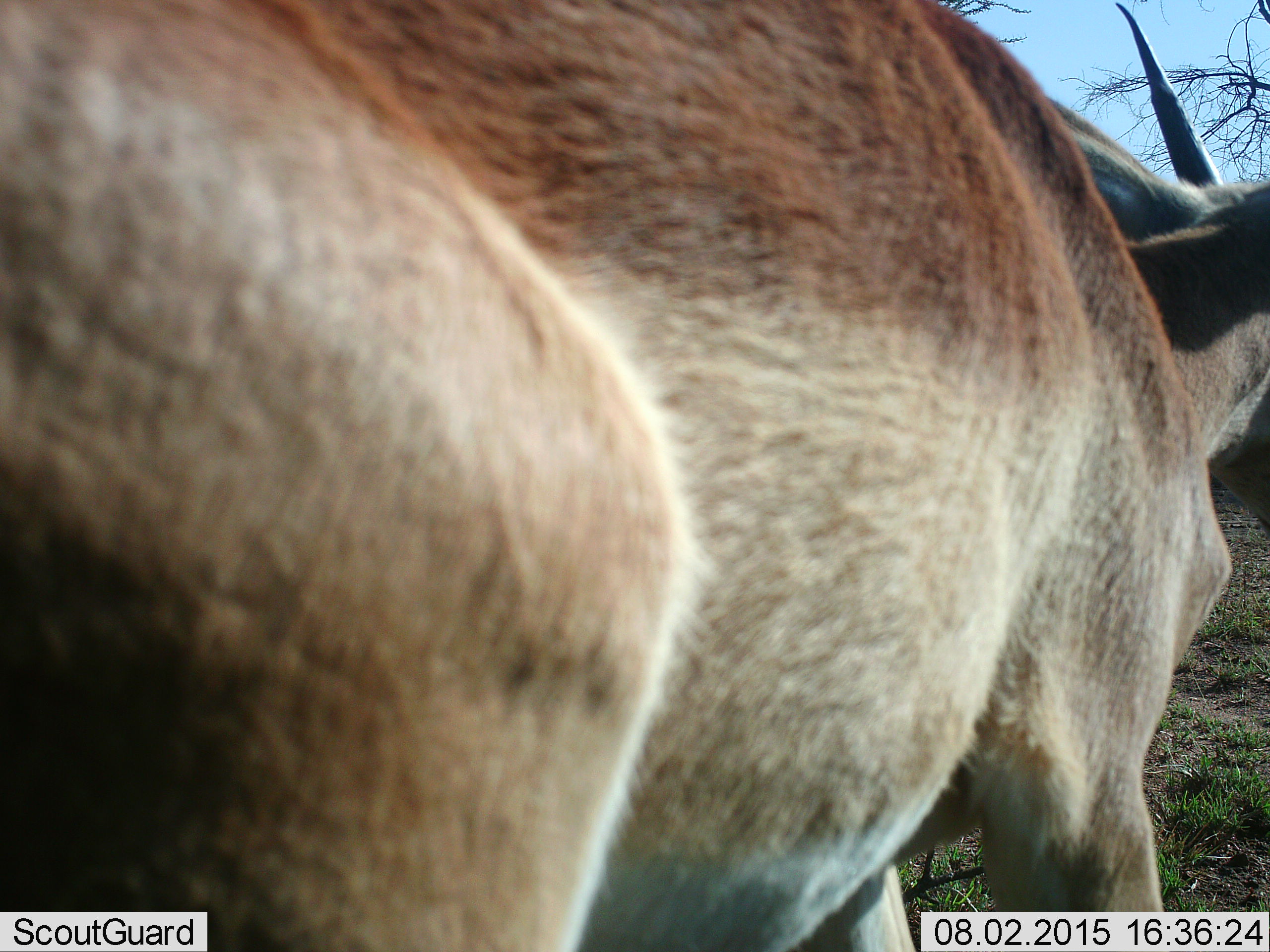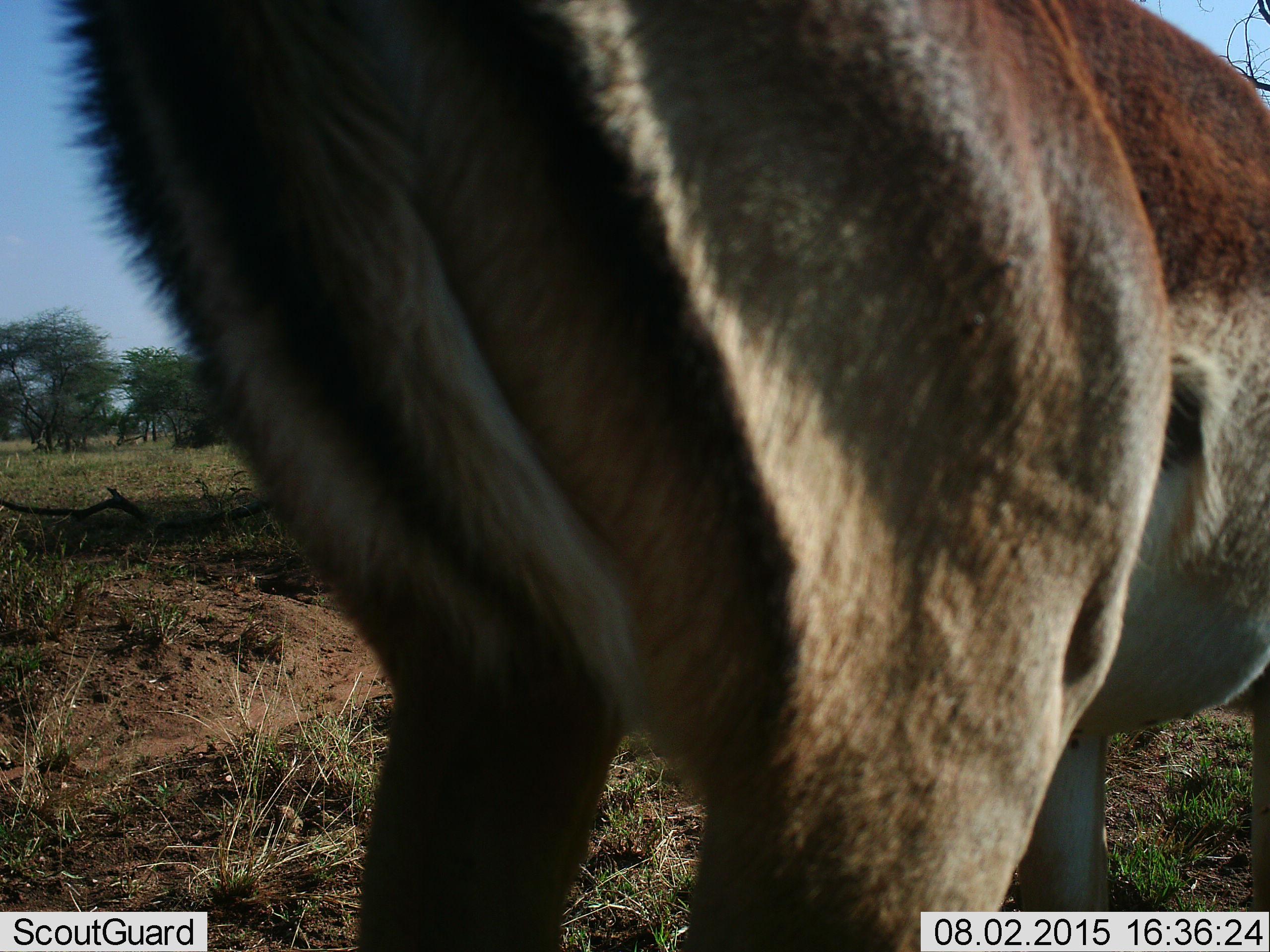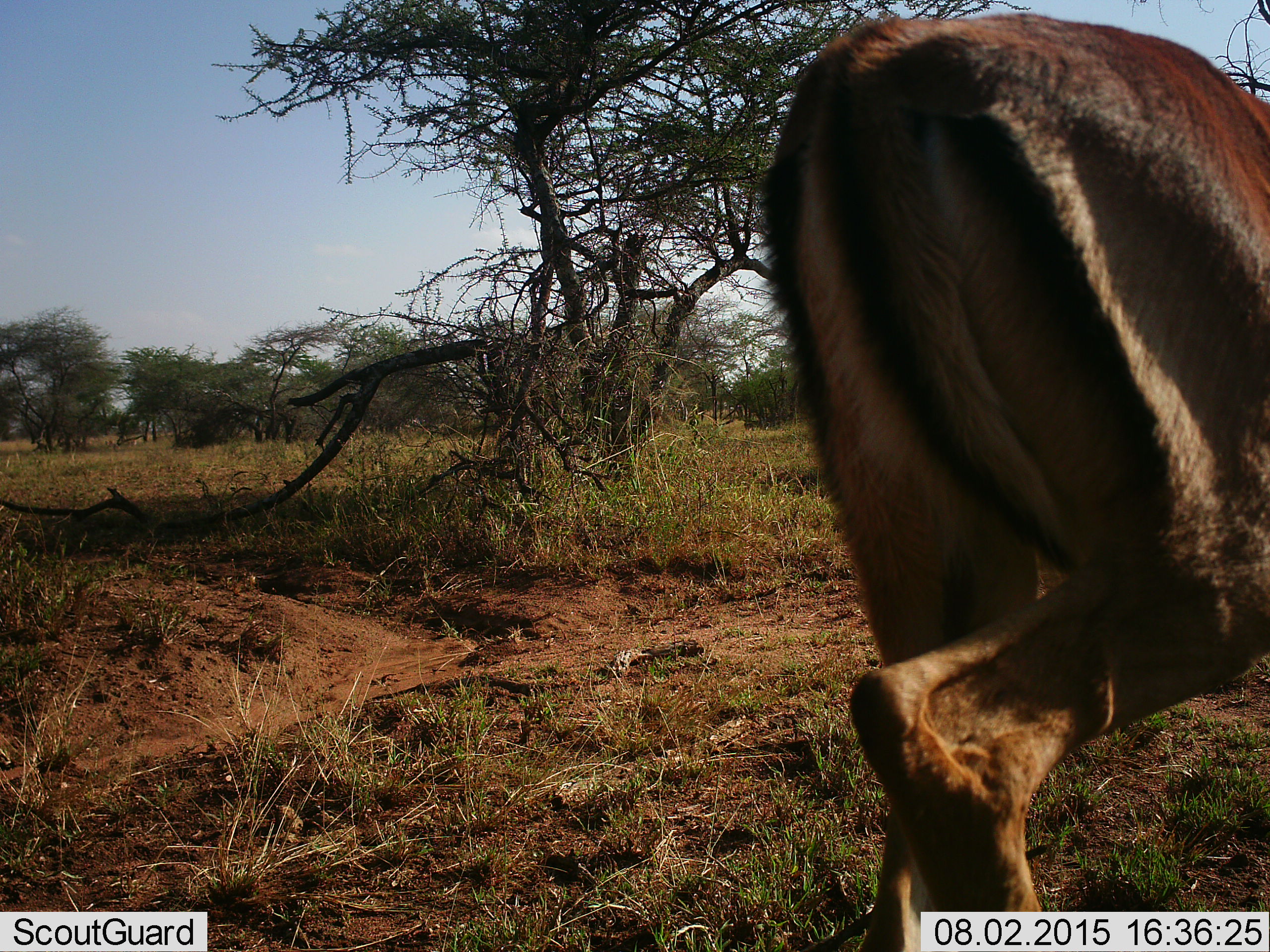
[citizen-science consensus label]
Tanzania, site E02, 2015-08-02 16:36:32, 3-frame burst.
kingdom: Animalia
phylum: Chordata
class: Mammalia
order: Artiodactyla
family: Bovidae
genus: Aepyceros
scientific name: Aepyceros melampus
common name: impala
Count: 1.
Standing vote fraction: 14%.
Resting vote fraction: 0%.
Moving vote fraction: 86%.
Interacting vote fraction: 0%.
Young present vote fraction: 14%.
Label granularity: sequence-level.